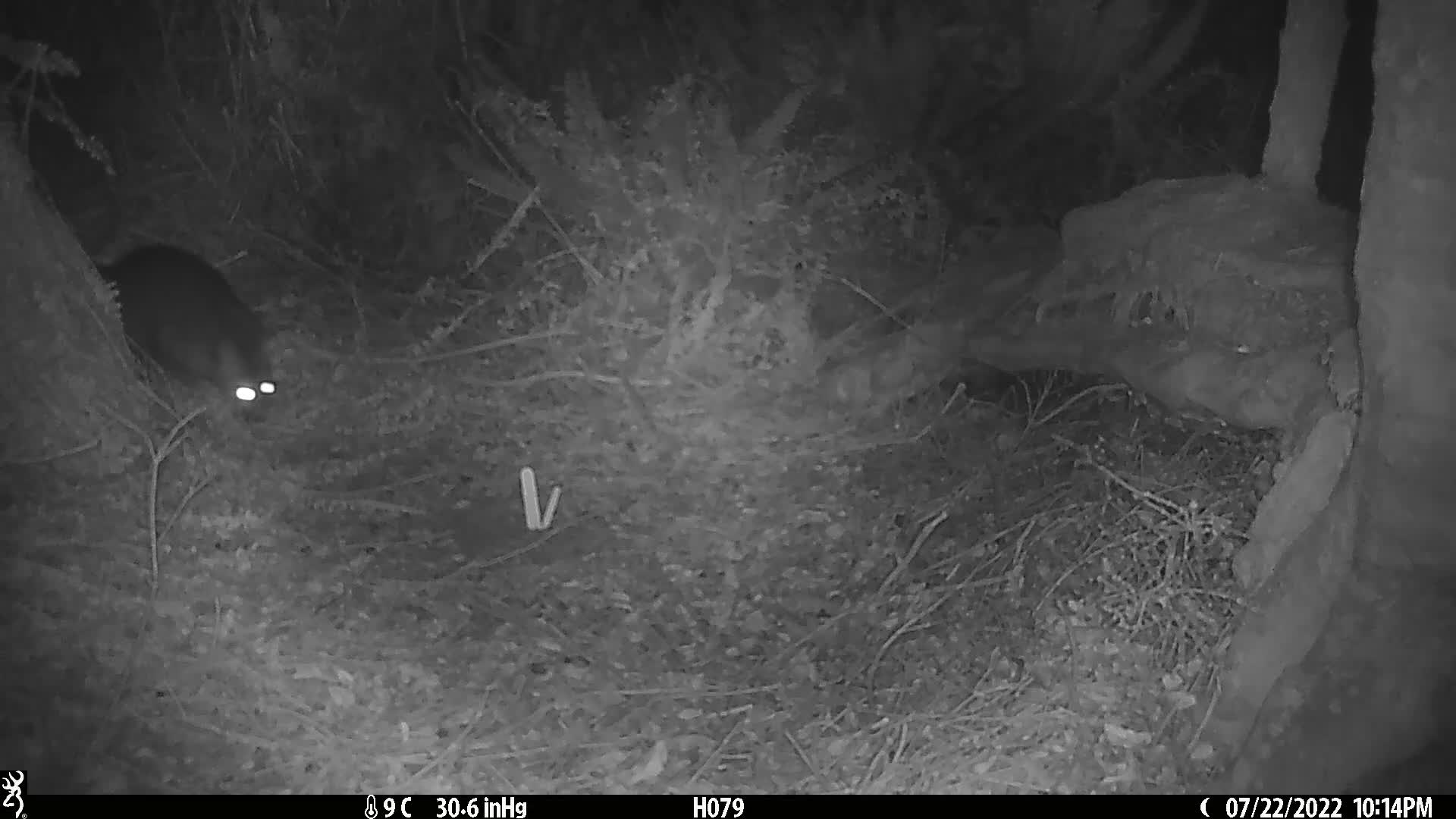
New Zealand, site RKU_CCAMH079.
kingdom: Animalia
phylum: Chordata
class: Mammalia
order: Diprotodontia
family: Phalangeridae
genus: Trichosurus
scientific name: Trichosurus vulpecula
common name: common brushtail possum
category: possum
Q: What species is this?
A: Possum (common brushtail possum) (Trichosurus vulpecula).